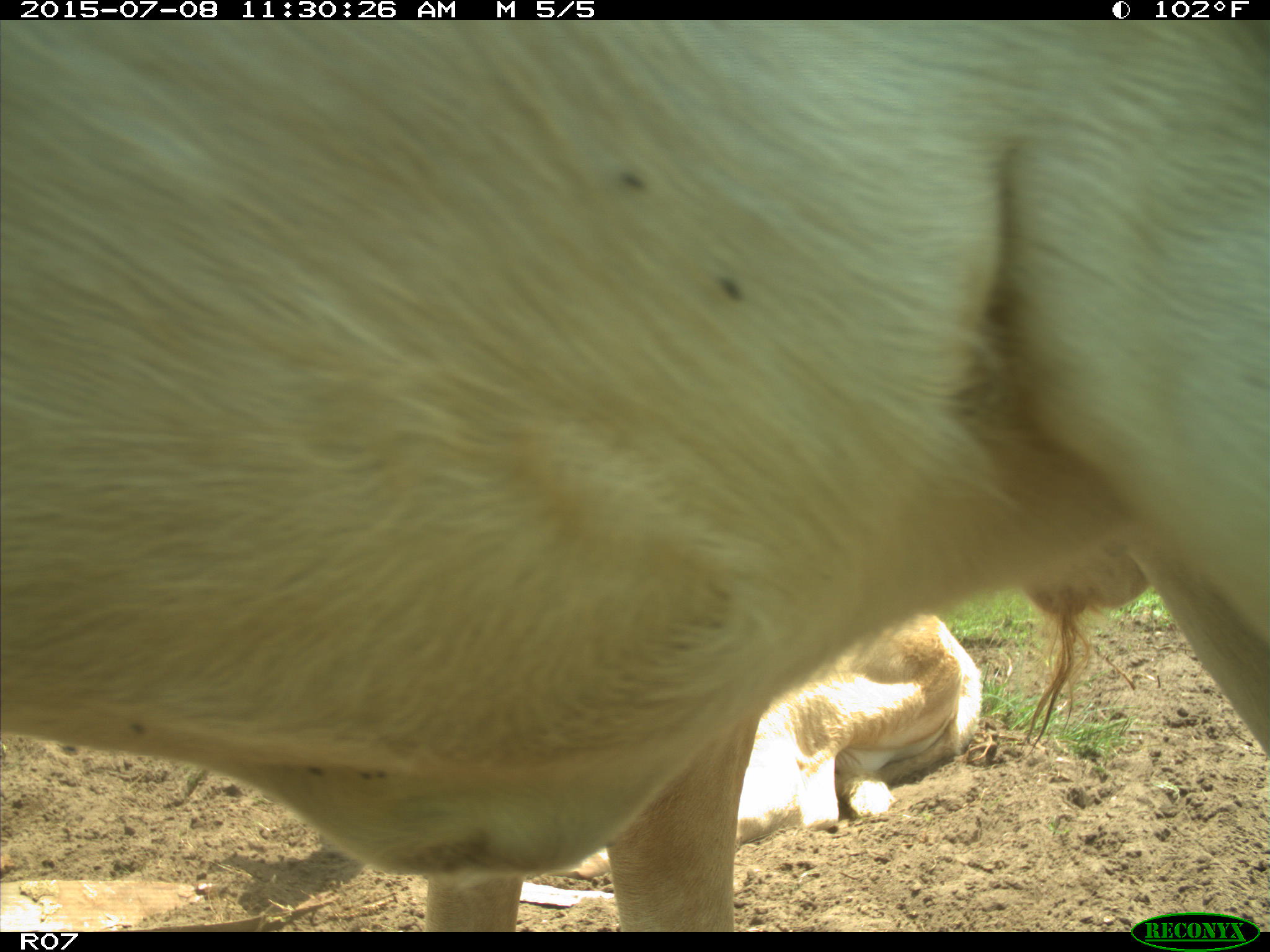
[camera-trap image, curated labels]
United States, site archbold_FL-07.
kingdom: Animalia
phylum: Chordata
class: Mammalia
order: Artiodactyla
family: Bovidae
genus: Bos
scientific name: Bos taurus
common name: domestic cow